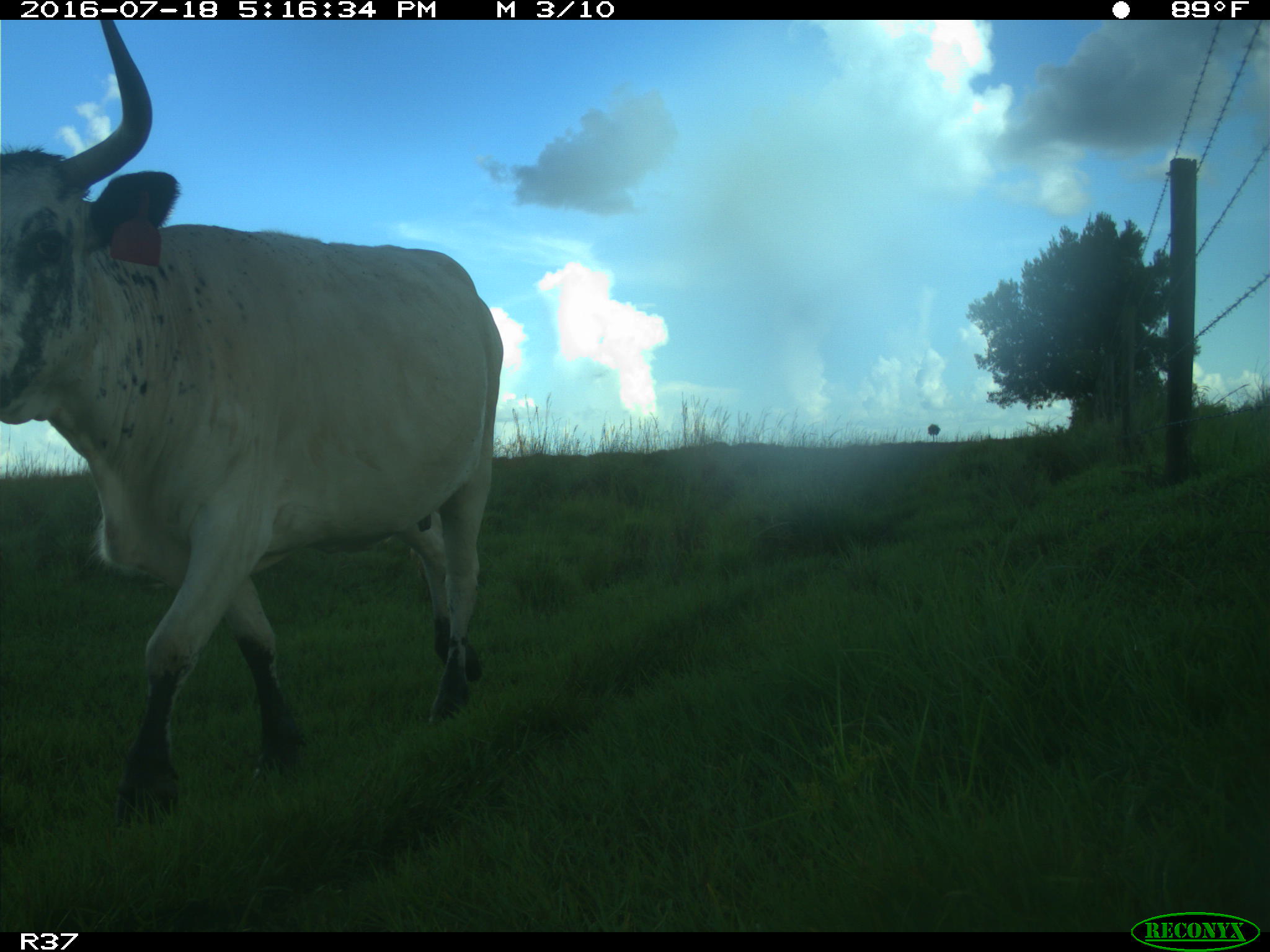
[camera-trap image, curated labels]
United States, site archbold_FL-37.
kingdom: Animalia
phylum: Chordata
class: Mammalia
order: Artiodactyla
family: Bovidae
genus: Bos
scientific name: Bos taurus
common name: domestic cow